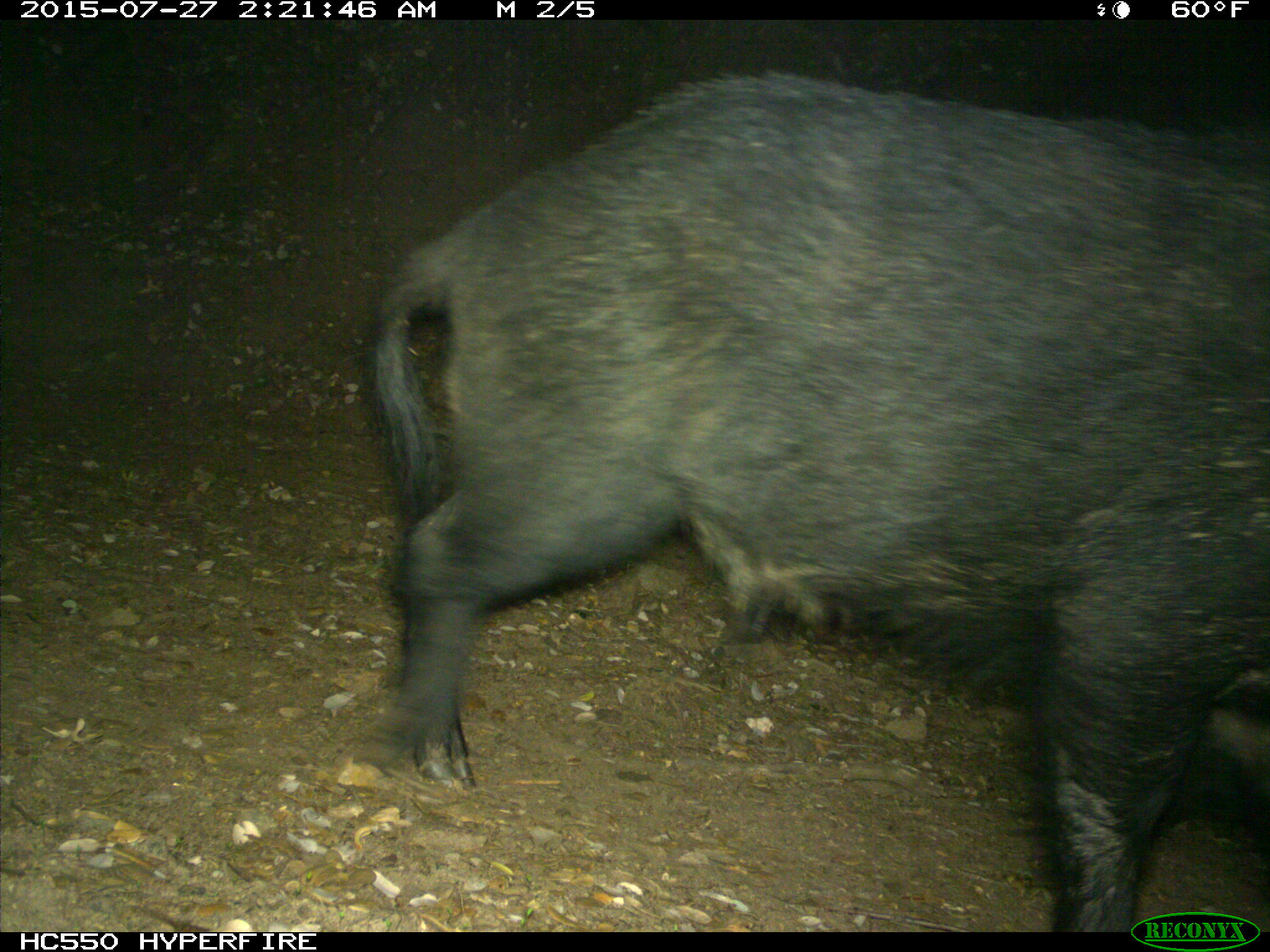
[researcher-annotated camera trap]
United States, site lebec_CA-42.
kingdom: Animalia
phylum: Chordata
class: Mammalia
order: Artiodactyla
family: Suidae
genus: Sus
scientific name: Sus scrofa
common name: wild boar